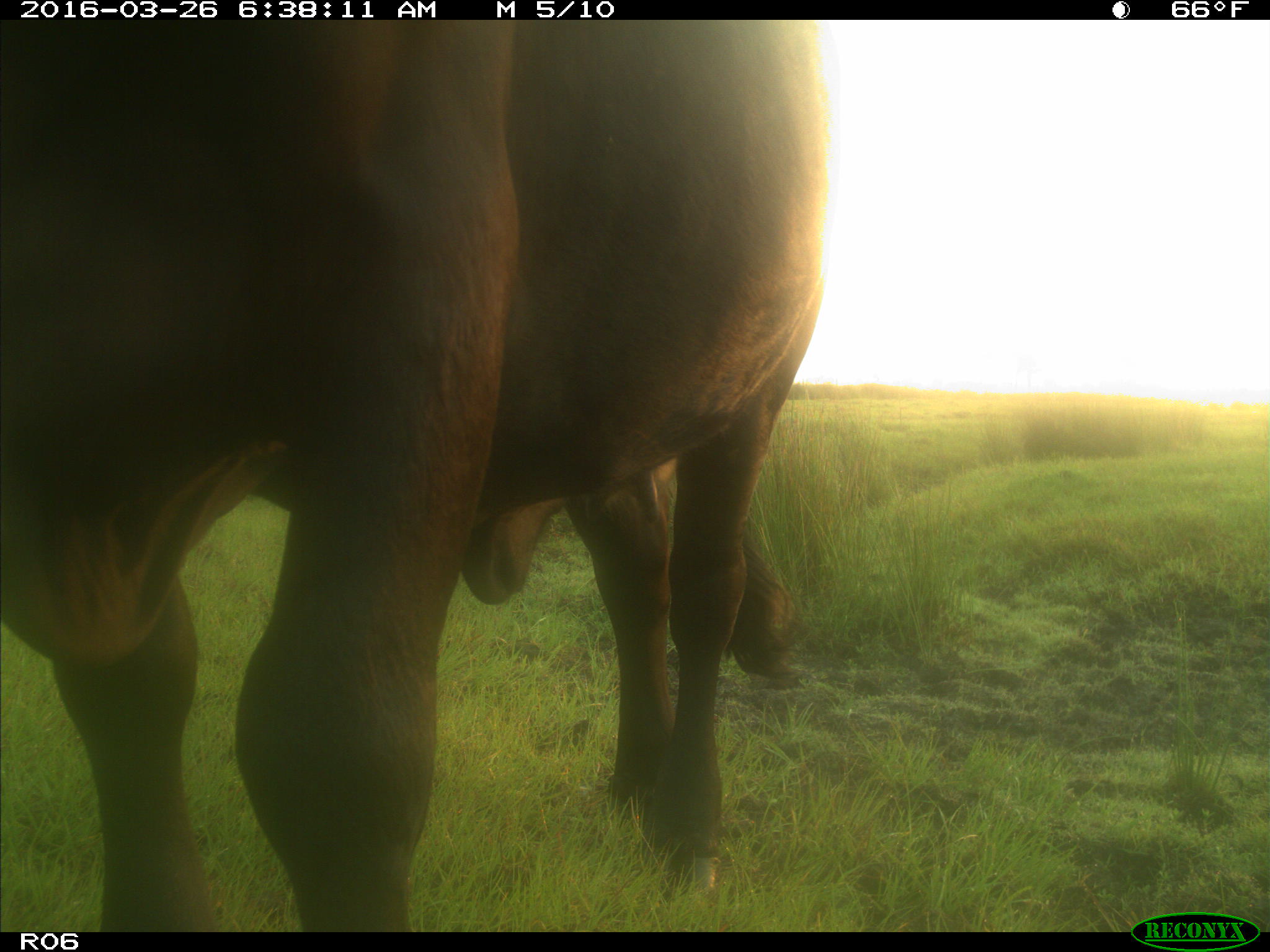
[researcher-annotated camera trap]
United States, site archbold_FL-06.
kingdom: Animalia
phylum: Chordata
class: Mammalia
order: Artiodactyla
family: Bovidae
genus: Bos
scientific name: Bos taurus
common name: domestic cow